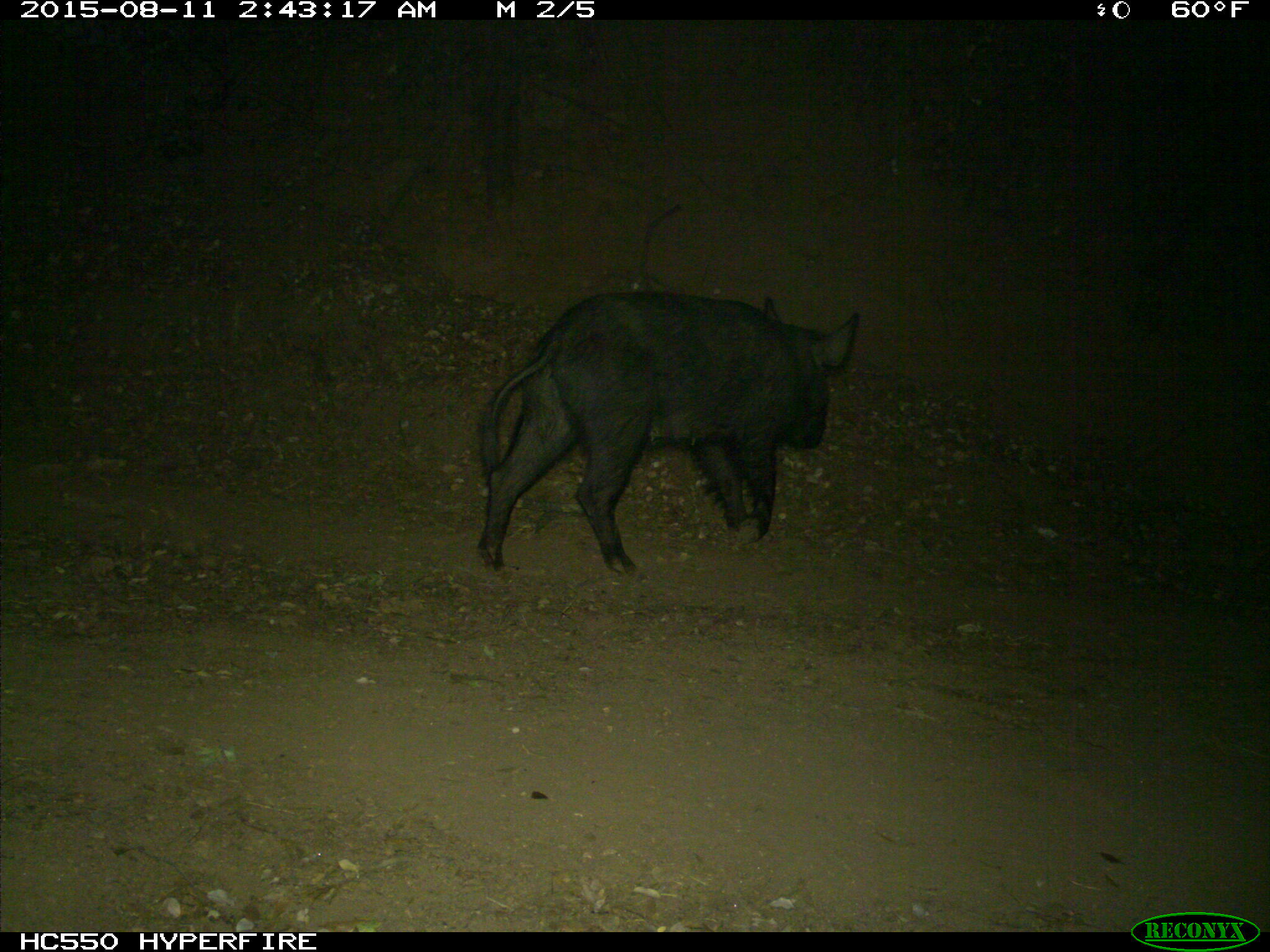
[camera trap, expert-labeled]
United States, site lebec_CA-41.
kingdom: Animalia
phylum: Chordata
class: Mammalia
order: Artiodactyla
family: Suidae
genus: Sus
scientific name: Sus scrofa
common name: wild boar